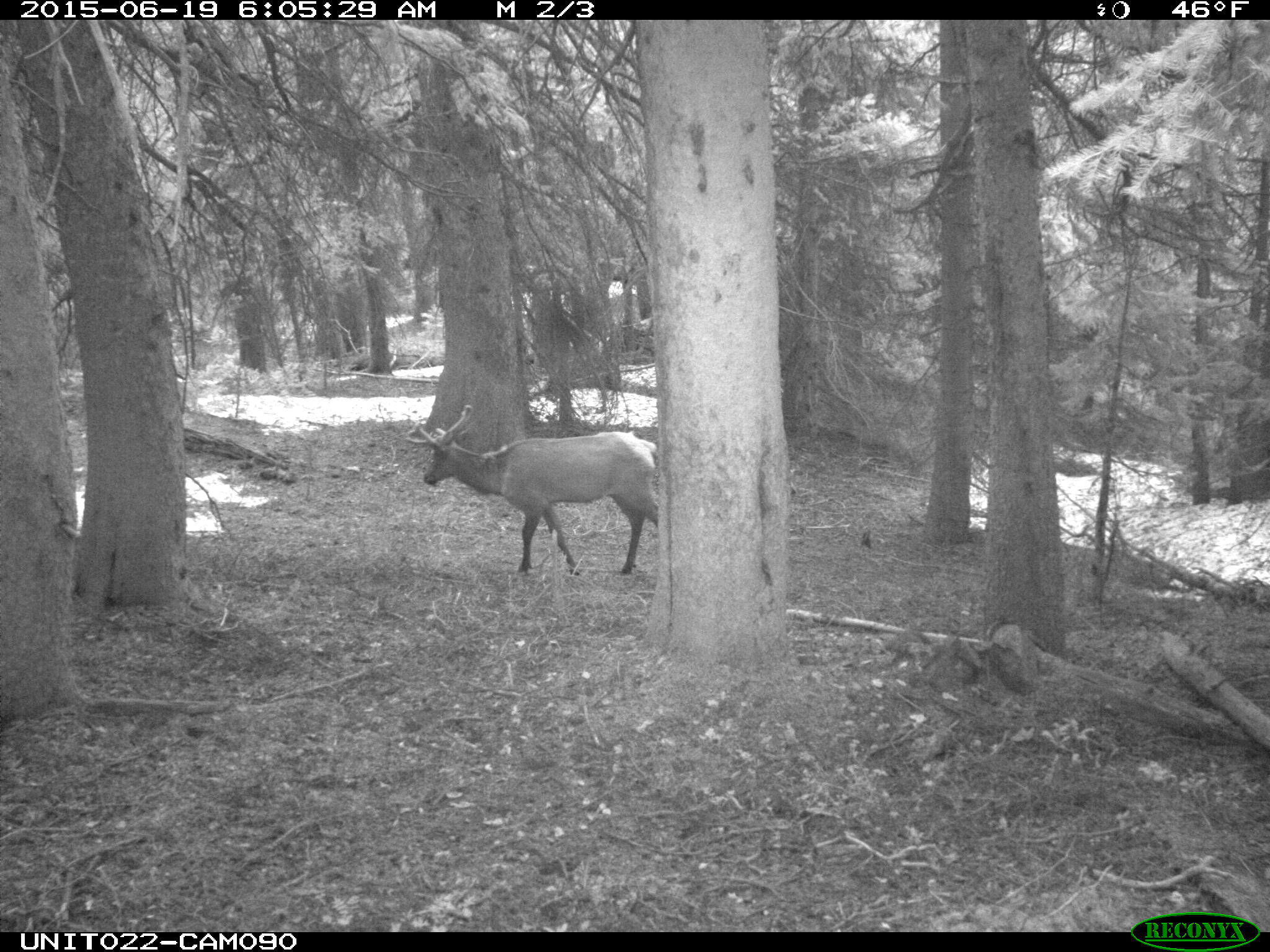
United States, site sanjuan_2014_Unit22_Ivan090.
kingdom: Animalia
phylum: Chordata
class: Mammalia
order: Artiodactyla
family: Cervidae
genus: Cervus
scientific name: Cervus elaphus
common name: red deer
Cervus elaphus (red deer).